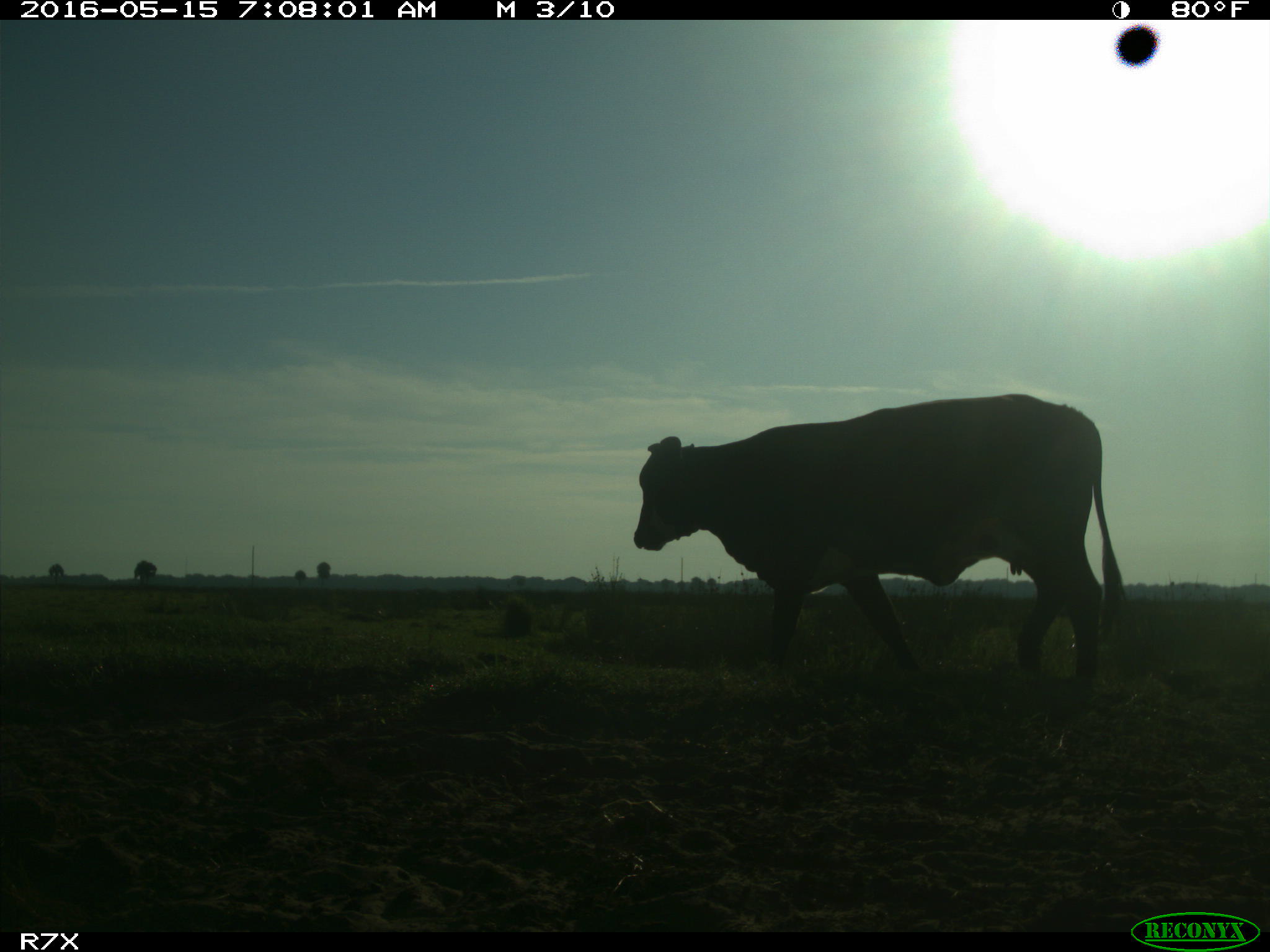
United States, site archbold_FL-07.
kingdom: Animalia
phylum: Chordata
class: Mammalia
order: Artiodactyla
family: Bovidae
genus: Bos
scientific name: Bos taurus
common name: domestic cow